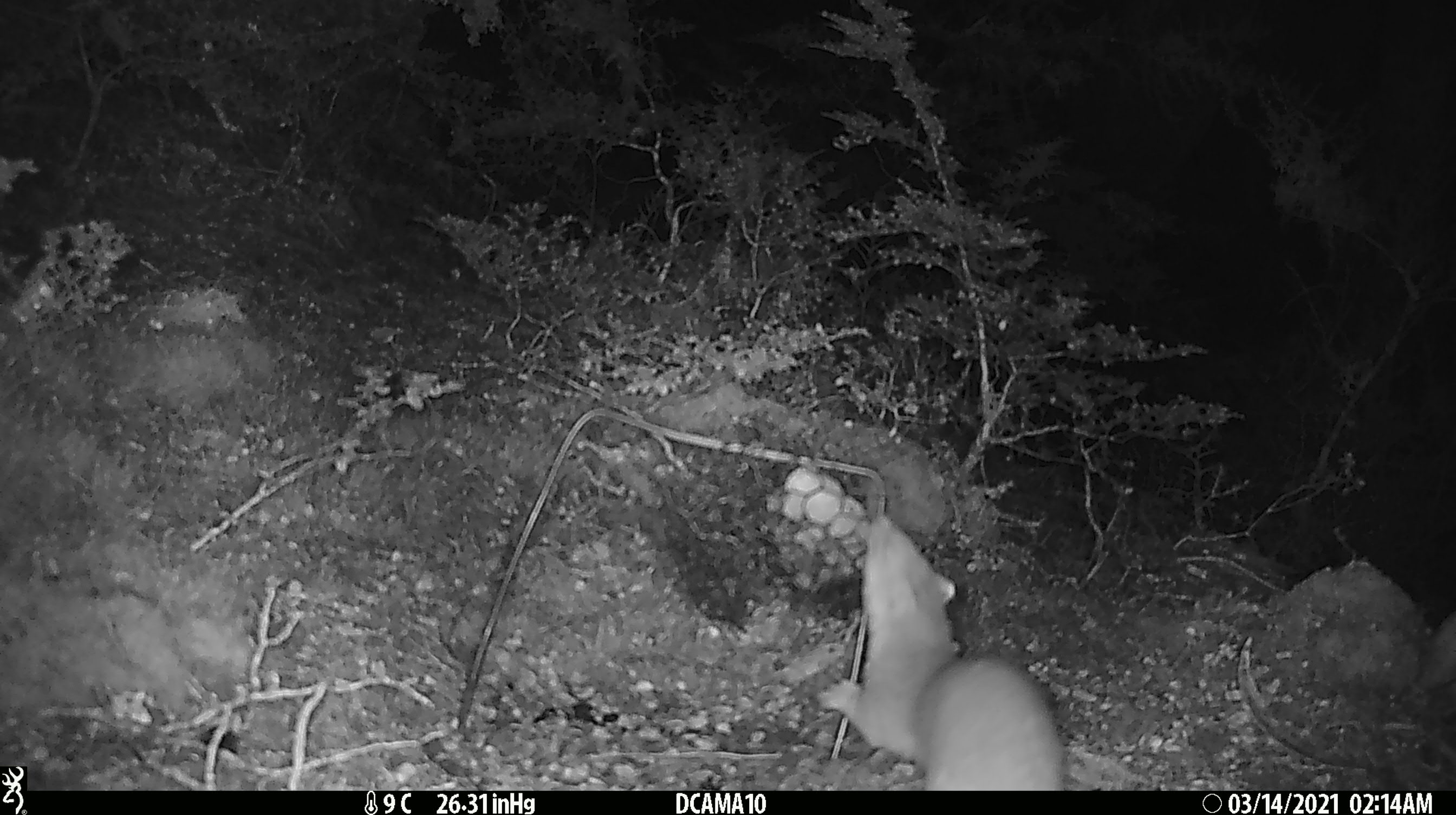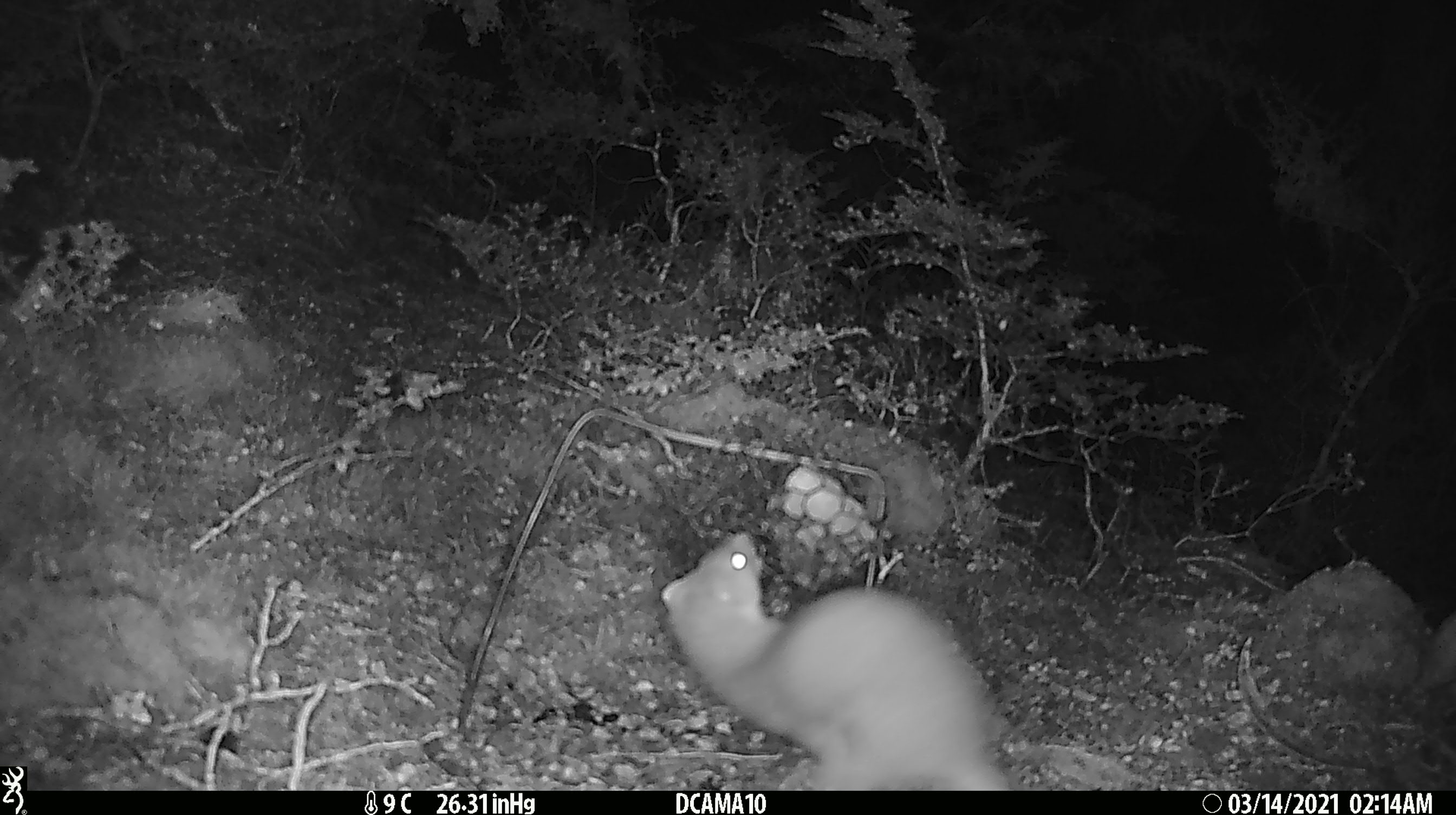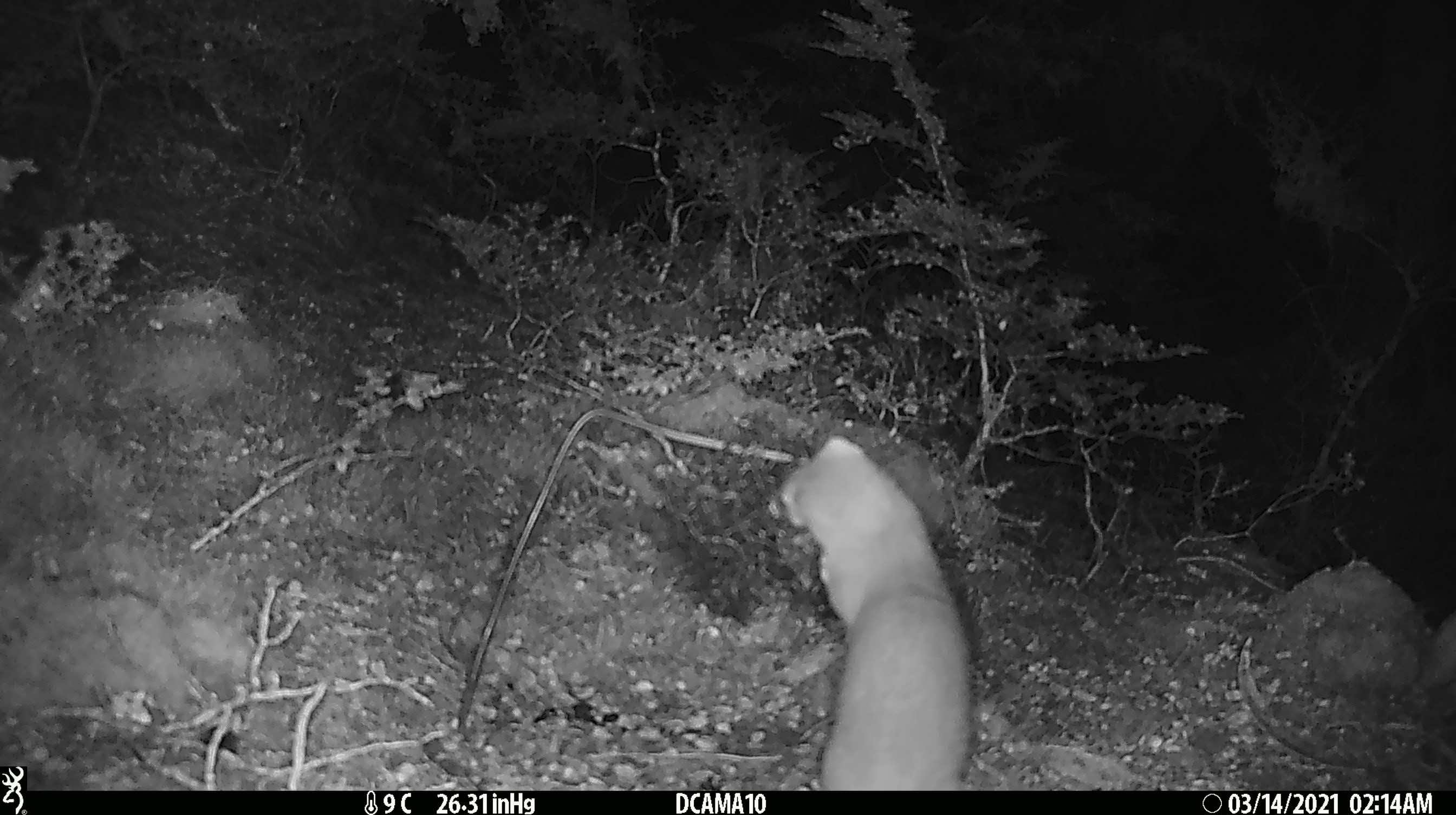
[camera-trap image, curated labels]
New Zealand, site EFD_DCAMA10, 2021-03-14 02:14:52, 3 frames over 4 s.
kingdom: Animalia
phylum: Chordata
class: Mammalia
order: Carnivora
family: Mustelidae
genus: Mustela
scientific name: Mustela erminea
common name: stoat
Stoat (Mustela erminea).